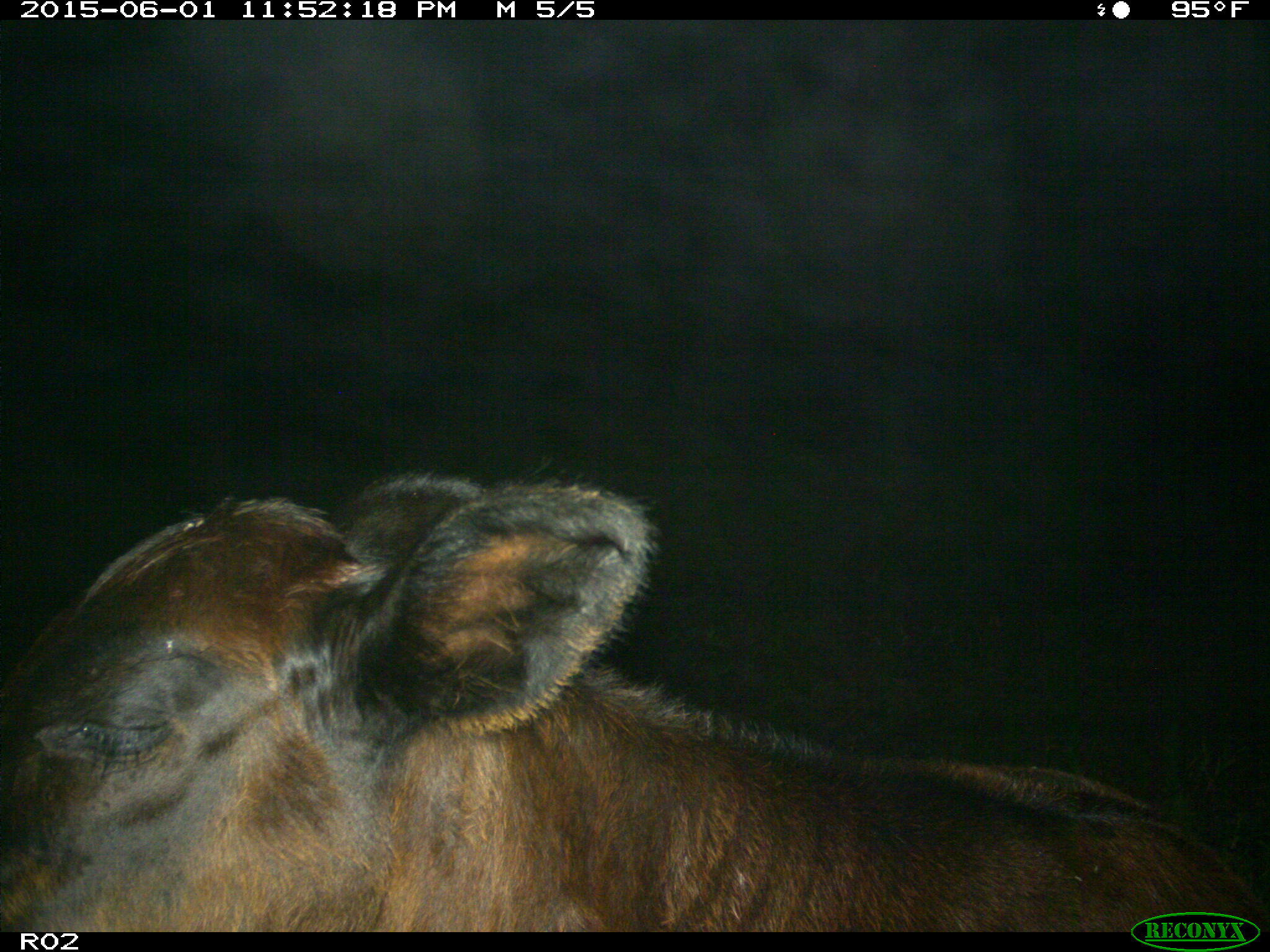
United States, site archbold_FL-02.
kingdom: Animalia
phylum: Chordata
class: Mammalia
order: Artiodactyla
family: Bovidae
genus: Bos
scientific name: Bos taurus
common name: domestic cow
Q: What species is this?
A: Bos taurus (domestic cow).